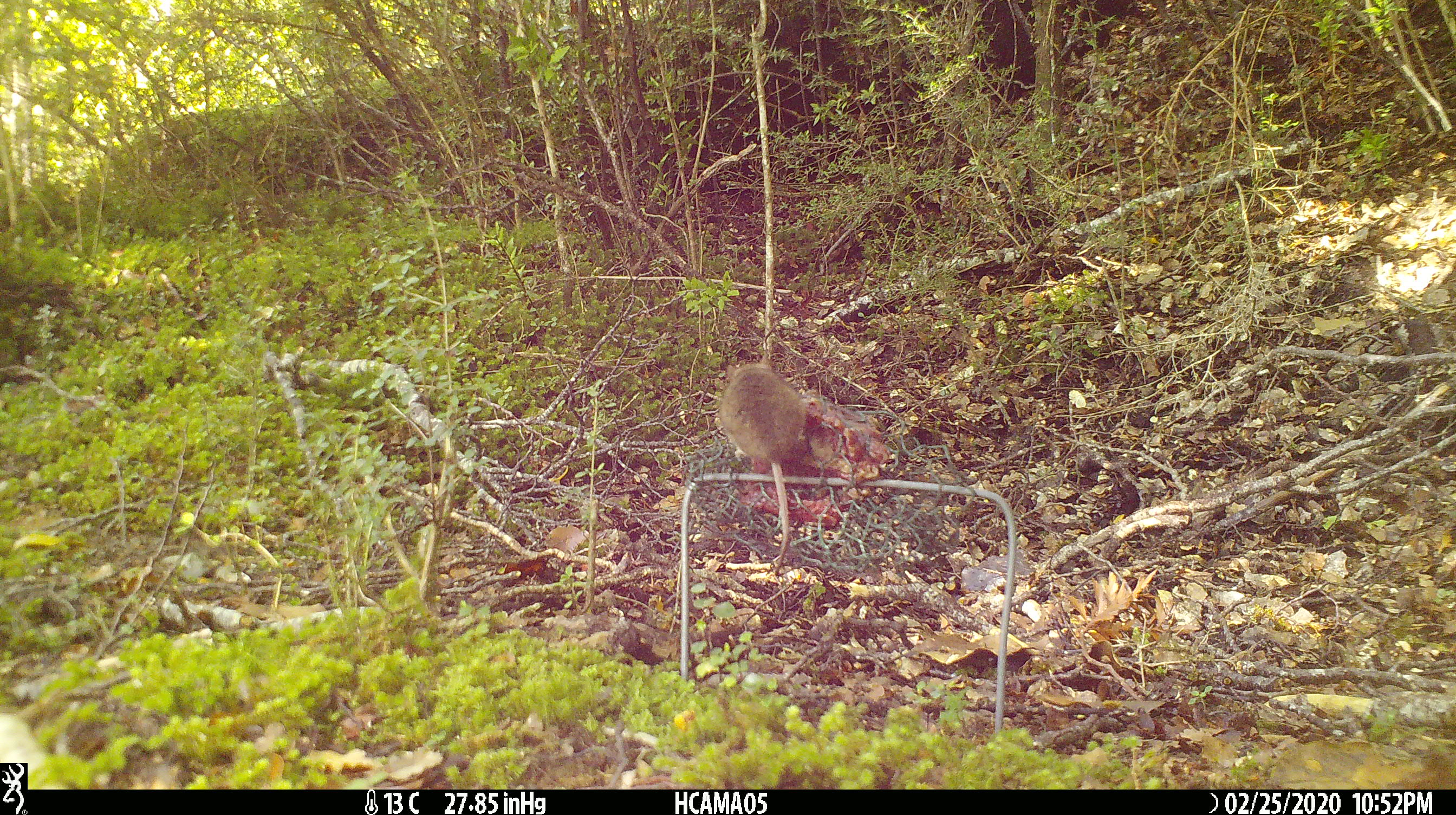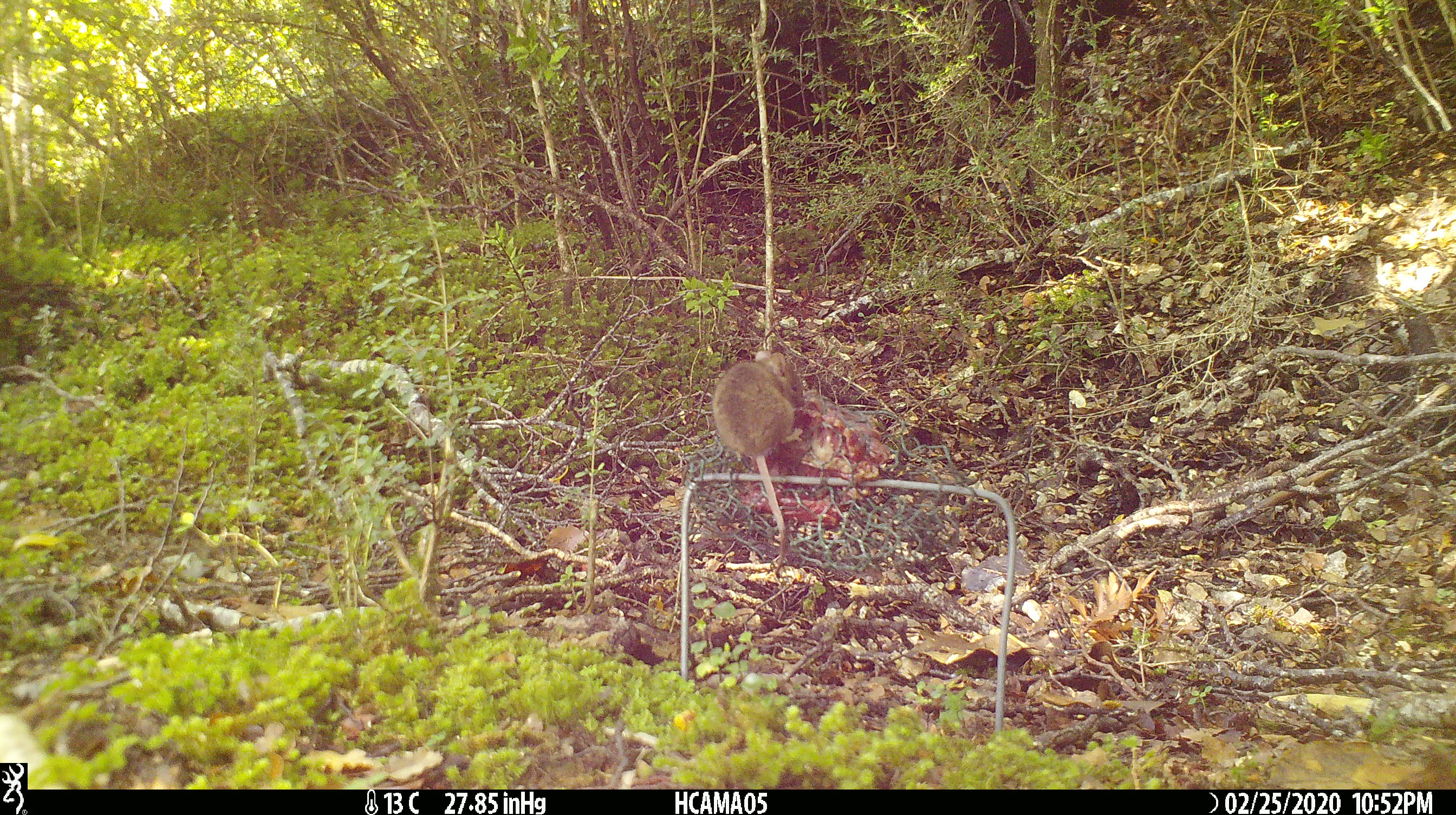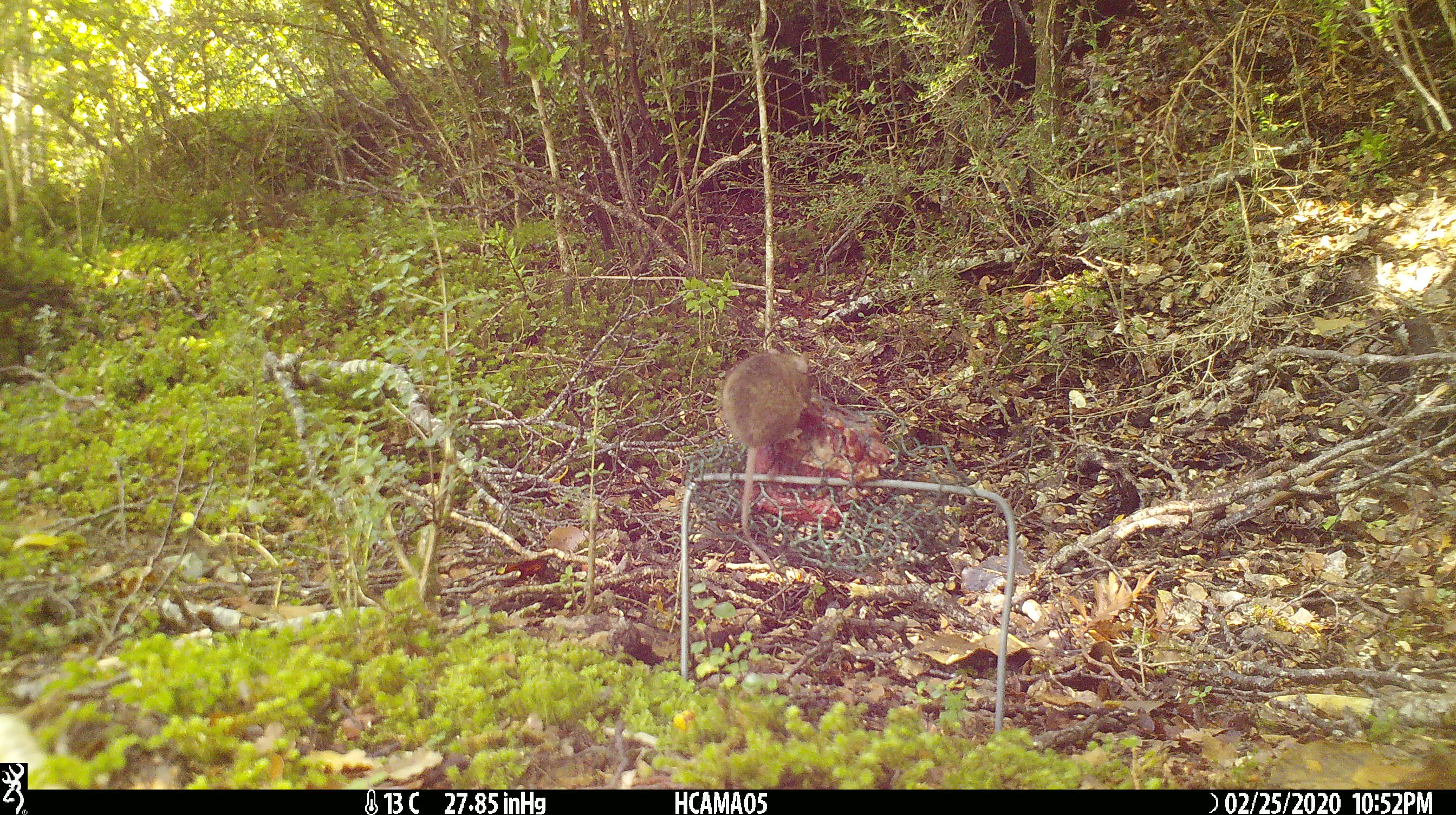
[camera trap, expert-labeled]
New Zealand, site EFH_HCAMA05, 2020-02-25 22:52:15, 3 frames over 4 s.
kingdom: Animalia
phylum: Chordata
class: Mammalia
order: Rodentia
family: Muridae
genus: Mus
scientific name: Mus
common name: mouse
Mouse (Mus).